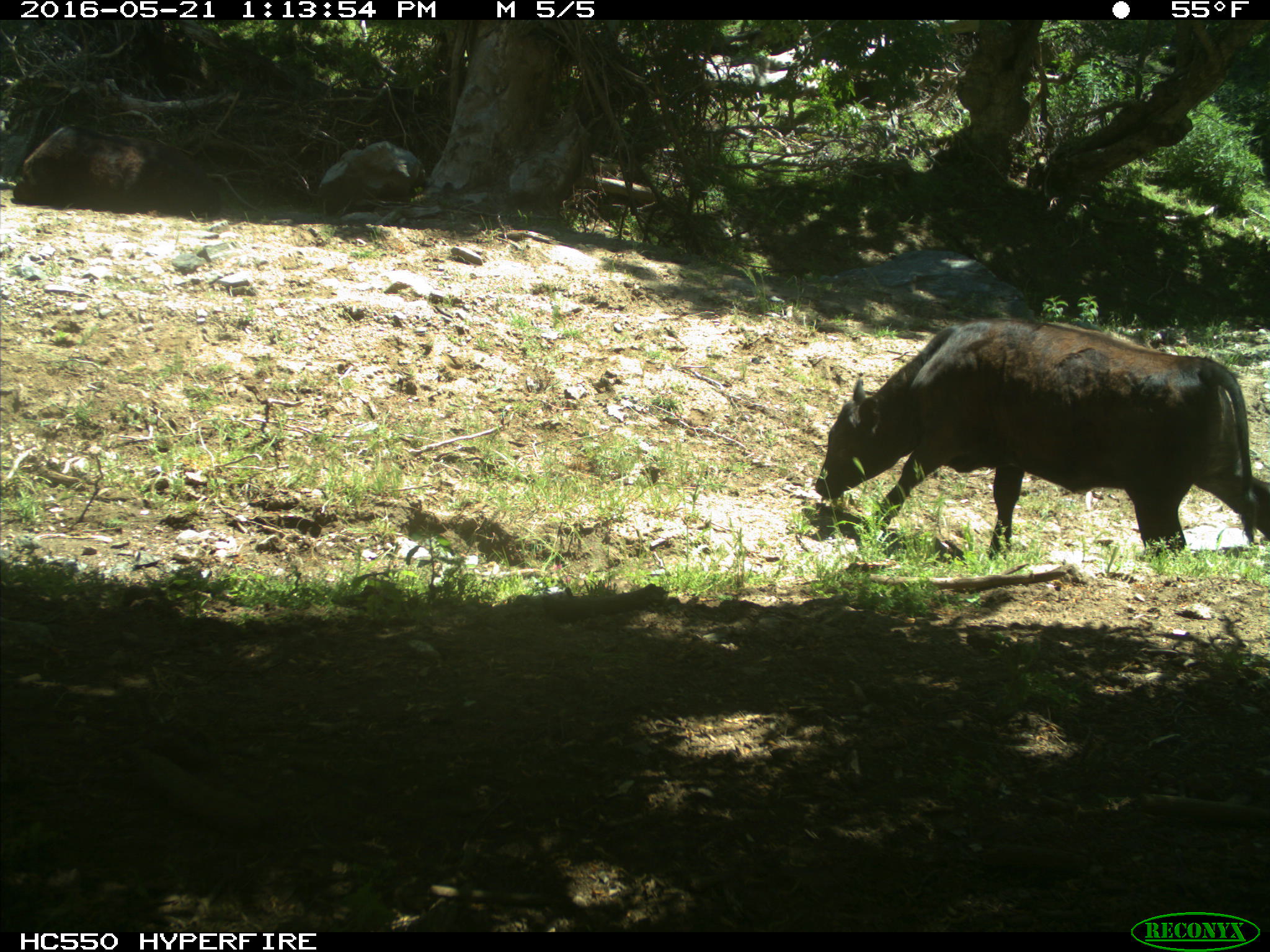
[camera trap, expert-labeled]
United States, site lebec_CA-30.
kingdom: Animalia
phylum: Chordata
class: Mammalia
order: Artiodactyla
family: Bovidae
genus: Bos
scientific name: Bos taurus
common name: domestic cow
Bos taurus (domestic cow).